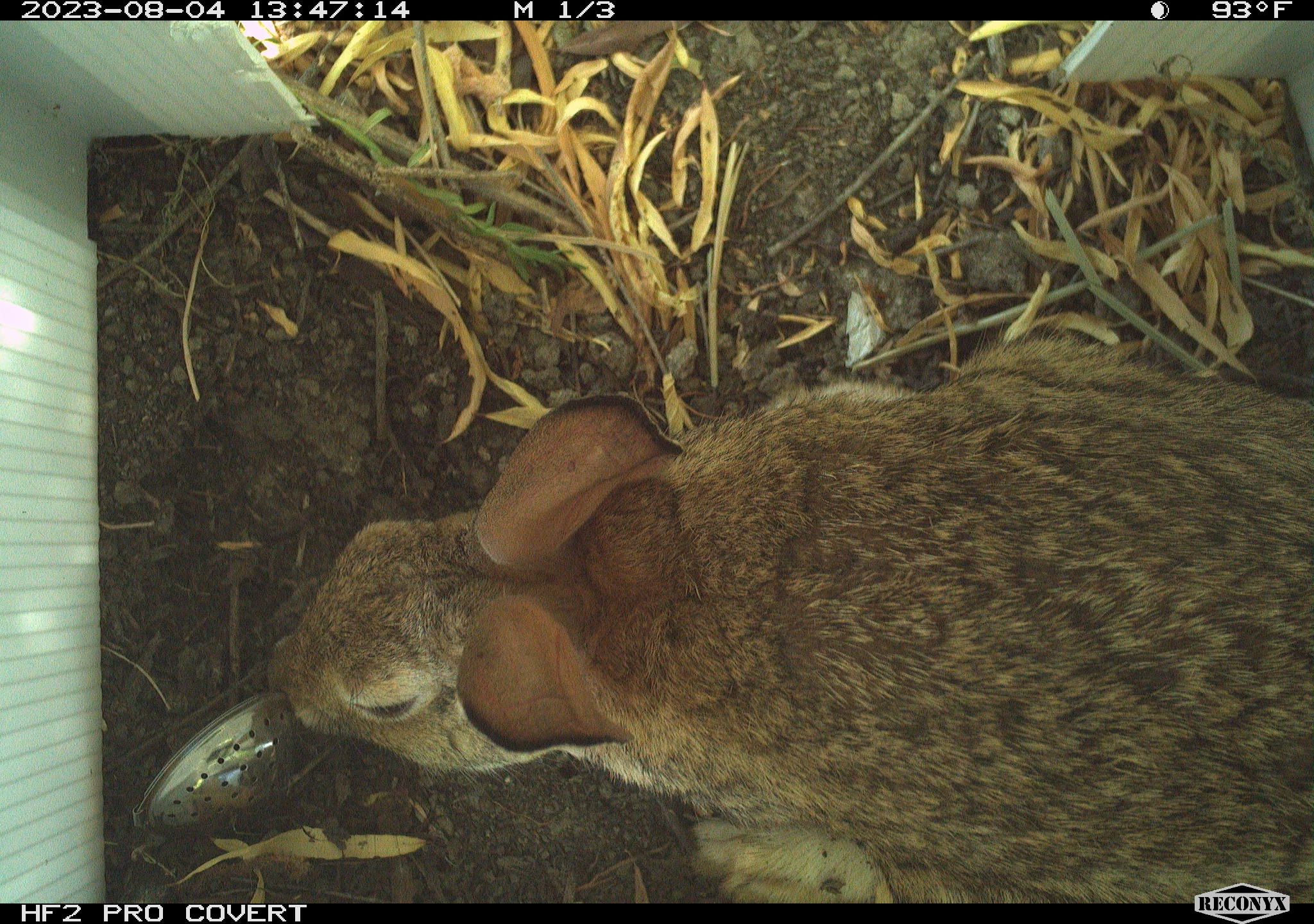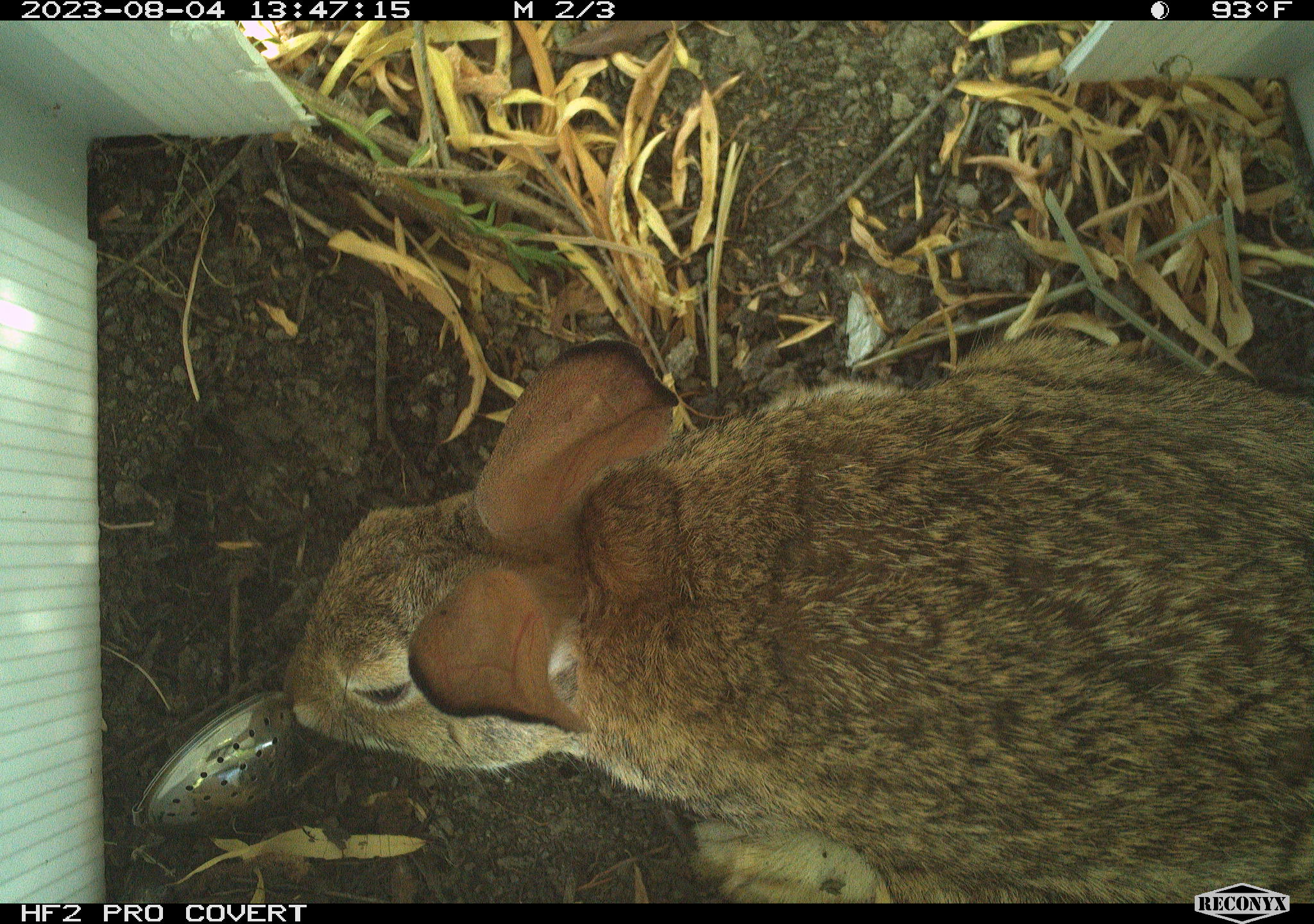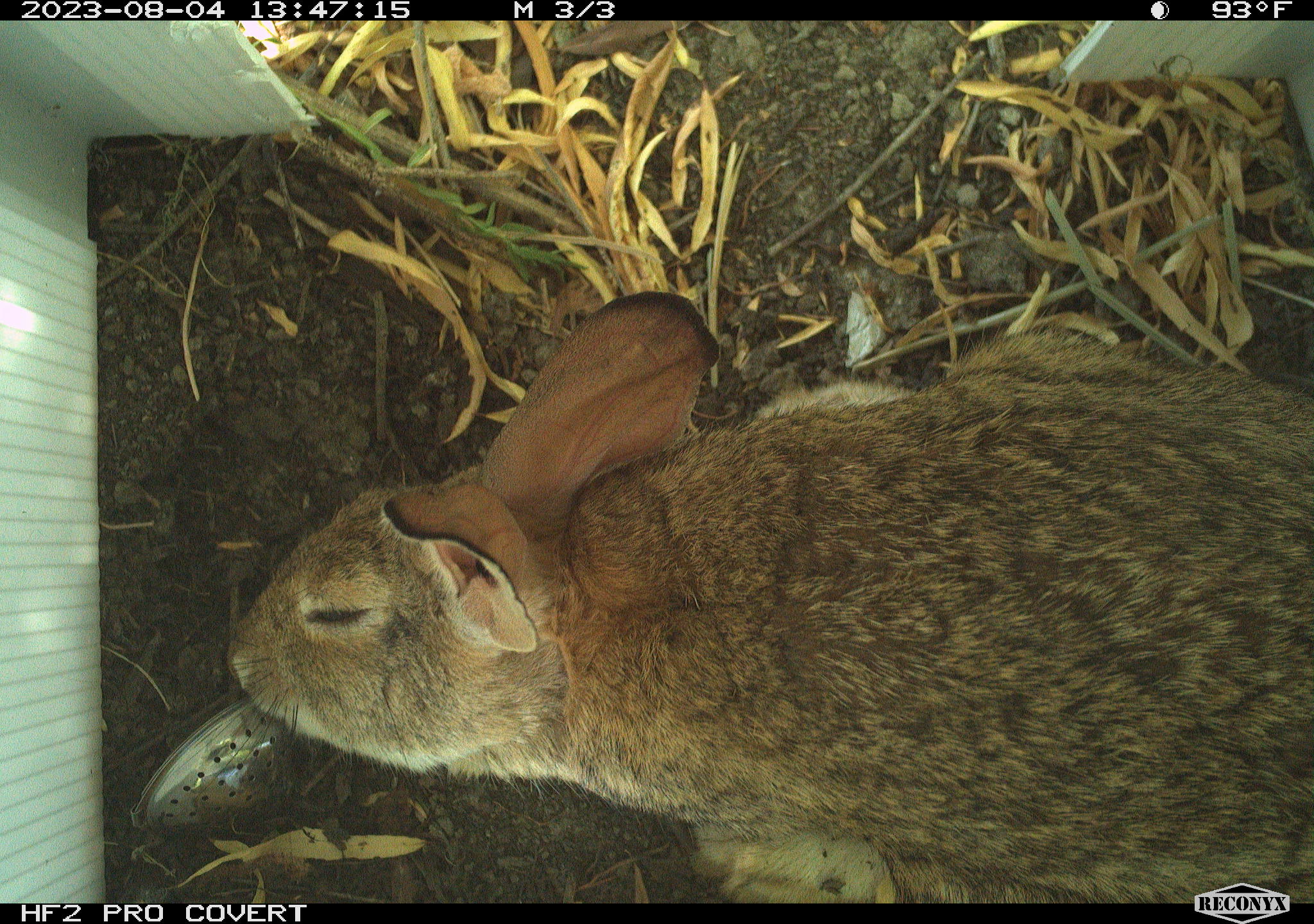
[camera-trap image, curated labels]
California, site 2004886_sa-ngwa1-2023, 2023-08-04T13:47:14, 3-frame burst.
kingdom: Animalia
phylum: Chordata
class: Mammalia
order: Lagomorpha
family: Leporidae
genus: Sylvilagus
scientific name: Sylvilagus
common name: cottontail rabbits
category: sylvilagus species